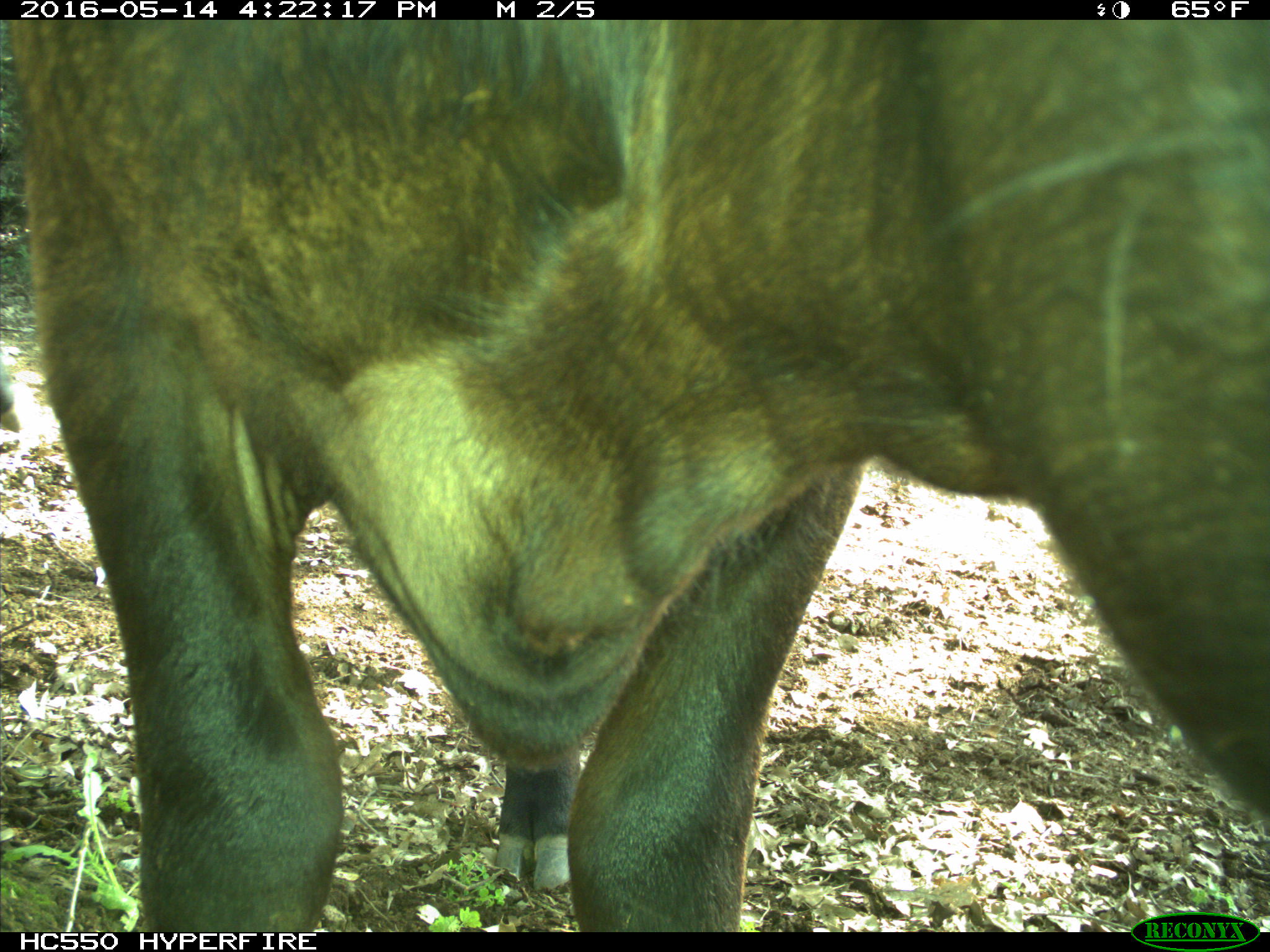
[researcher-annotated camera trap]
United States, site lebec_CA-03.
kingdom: Animalia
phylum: Chordata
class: Mammalia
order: Artiodactyla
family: Bovidae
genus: Bos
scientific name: Bos taurus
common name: domestic cow